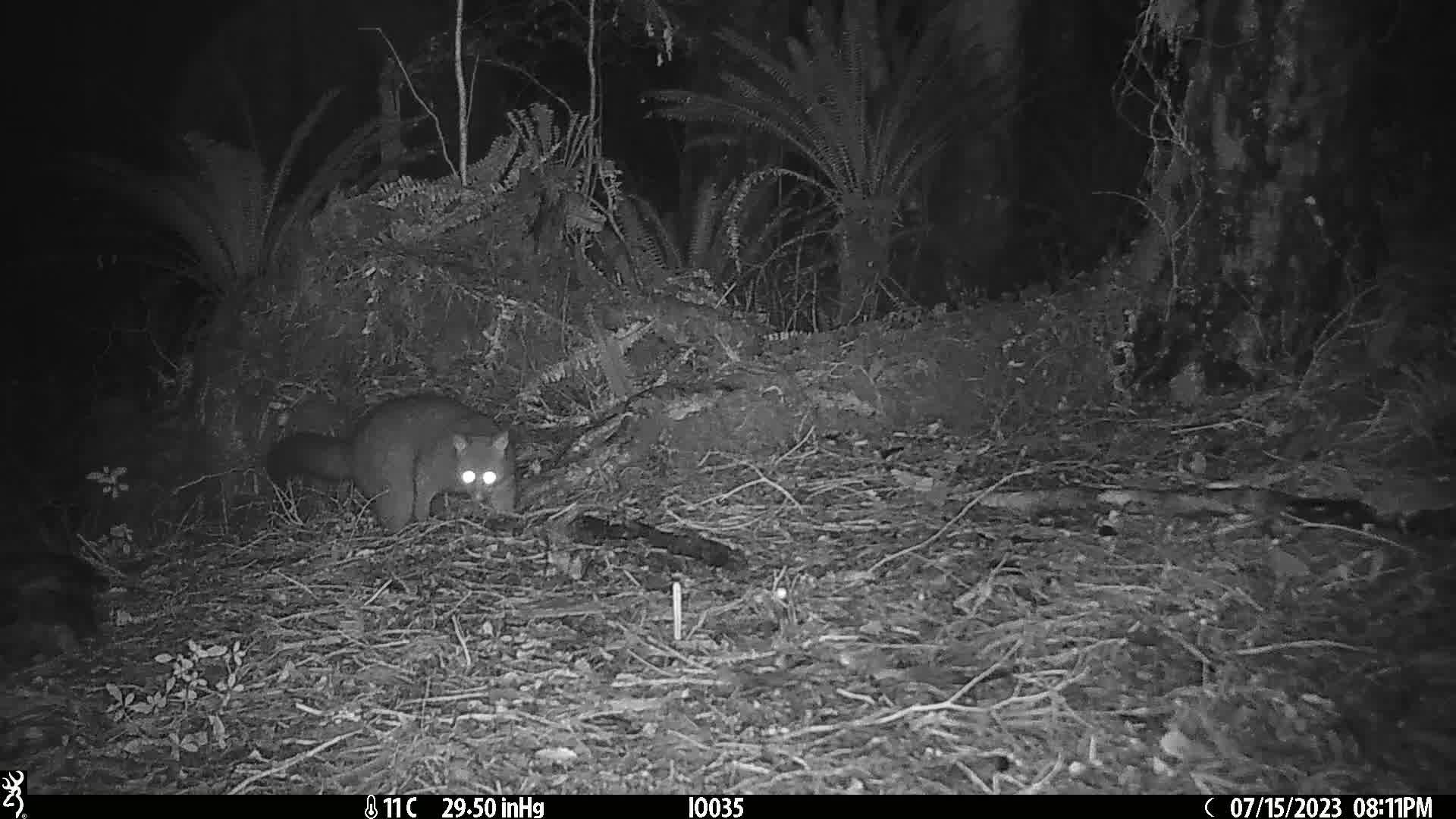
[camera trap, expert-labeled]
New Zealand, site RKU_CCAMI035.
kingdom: Animalia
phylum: Chordata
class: Mammalia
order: Diprotodontia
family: Phalangeridae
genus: Trichosurus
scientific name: Trichosurus vulpecula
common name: common brushtail possum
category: possum